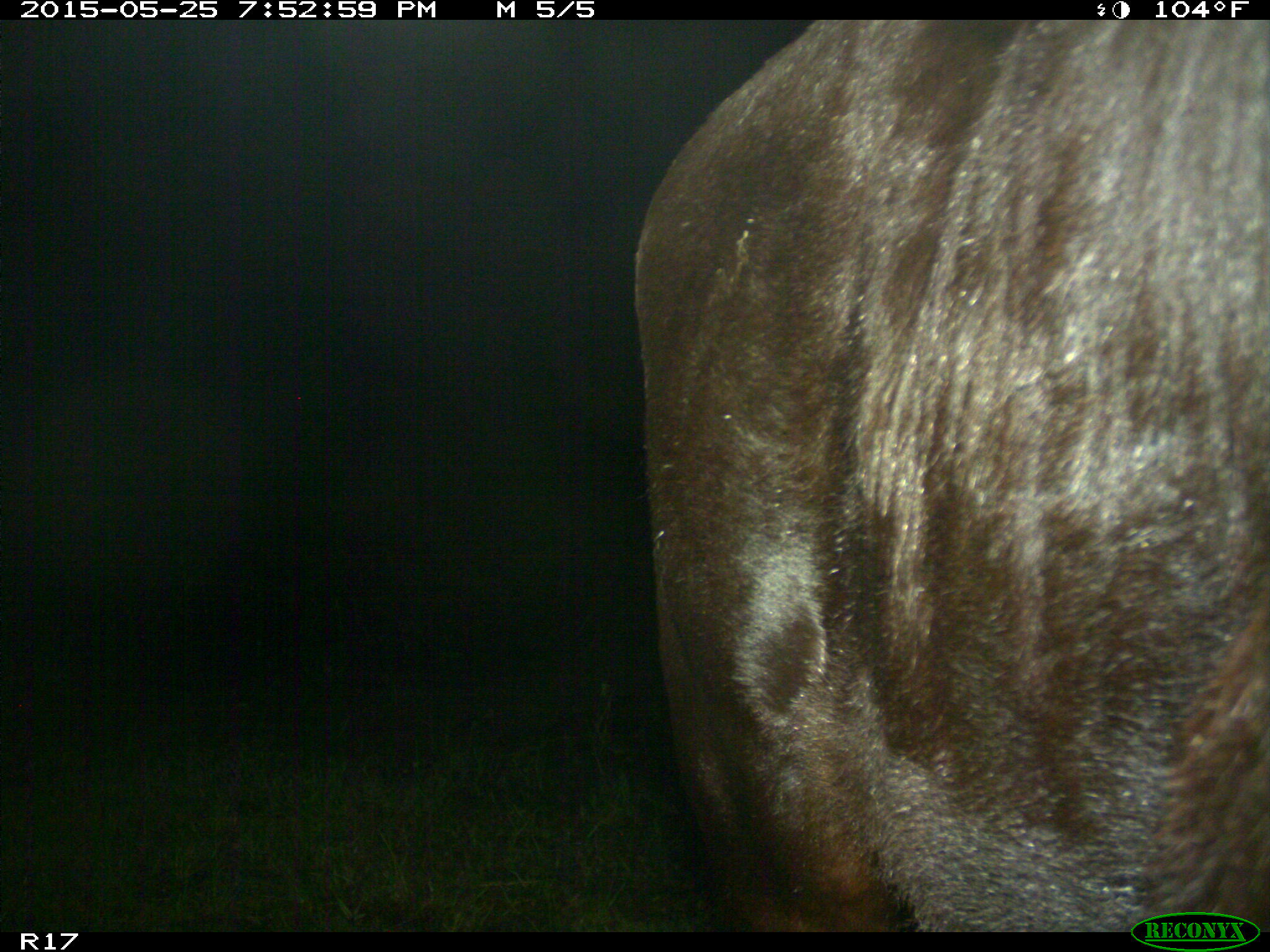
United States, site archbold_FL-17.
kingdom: Animalia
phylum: Chordata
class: Mammalia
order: Artiodactyla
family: Bovidae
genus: Bos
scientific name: Bos taurus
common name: domestic cow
Bos taurus (domestic cow).